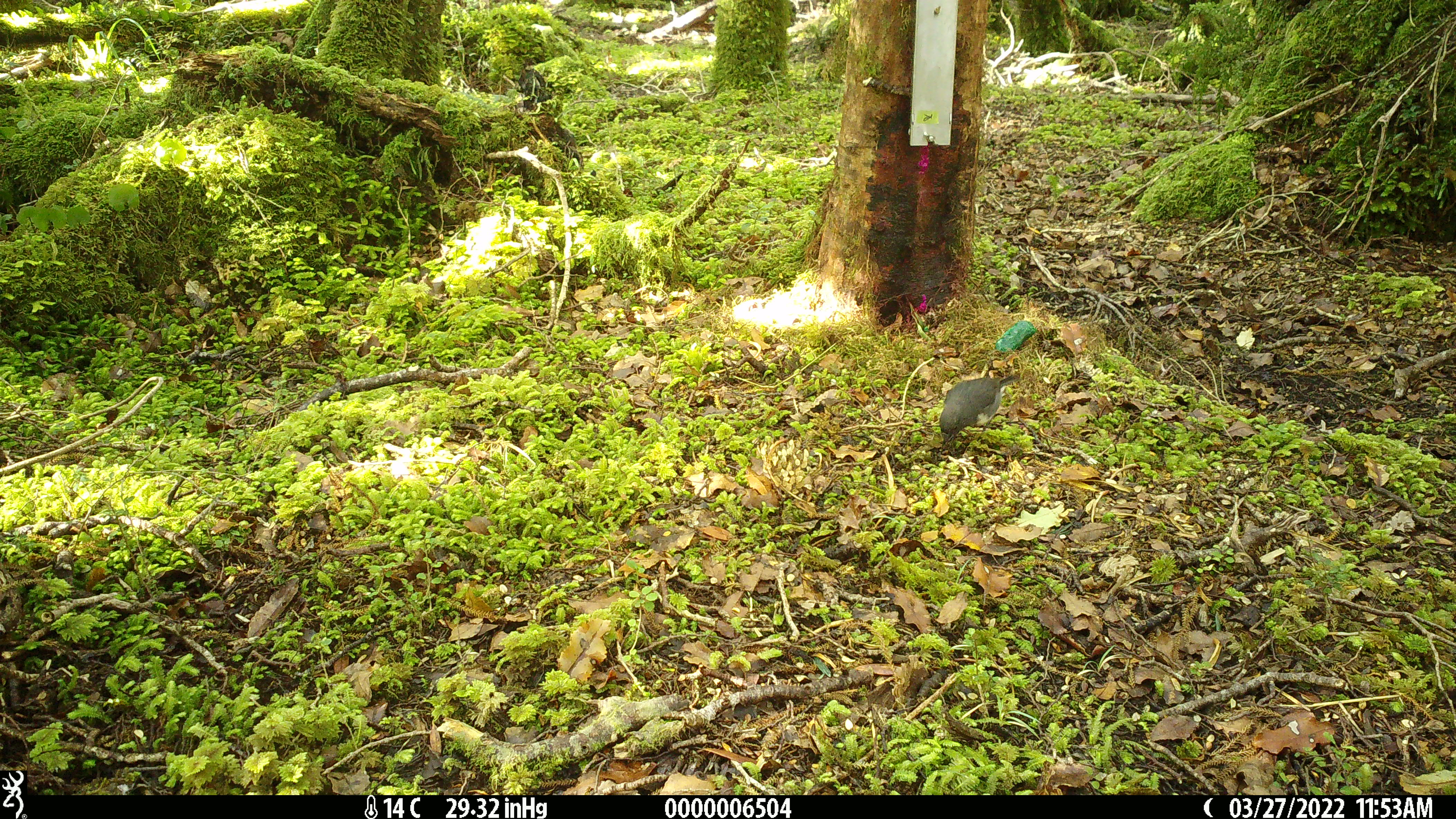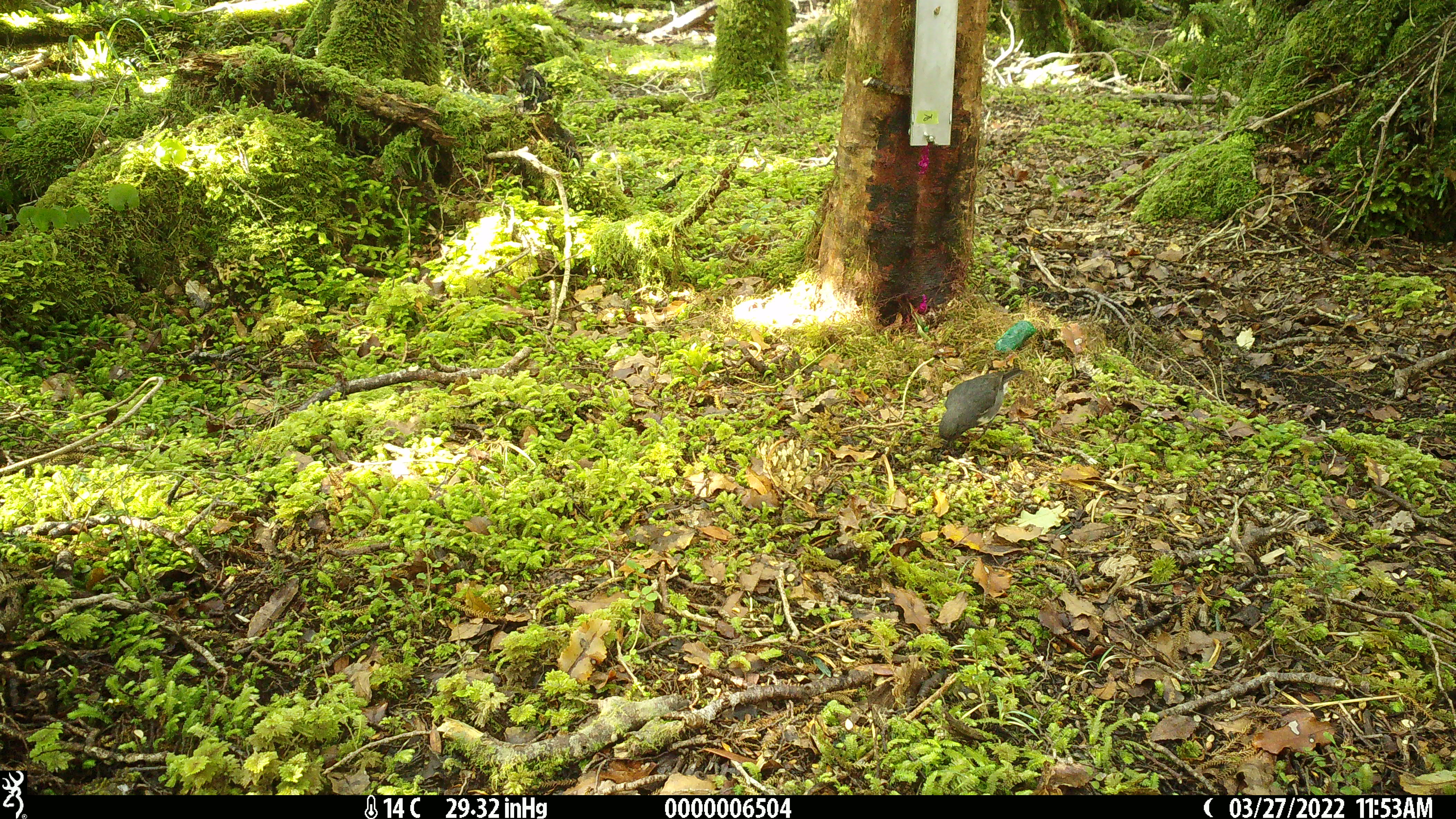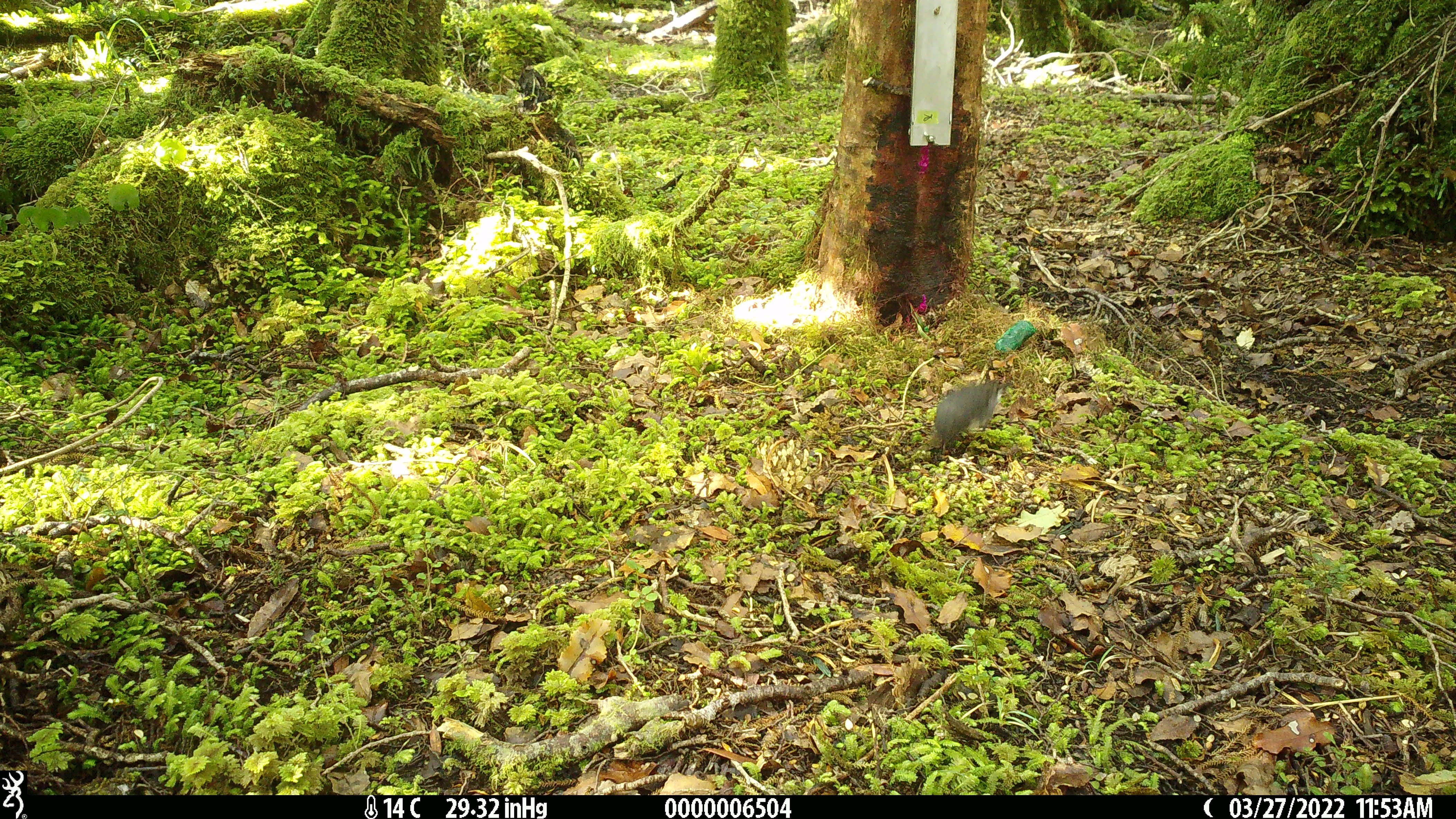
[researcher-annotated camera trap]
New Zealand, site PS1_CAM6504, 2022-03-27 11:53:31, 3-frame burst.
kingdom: Animalia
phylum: Chordata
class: Aves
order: Passeriformes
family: Petroicidae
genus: Petroica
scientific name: Petroica australis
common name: new zealand robin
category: robin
Robin (new zealand robin) (Petroica australis).